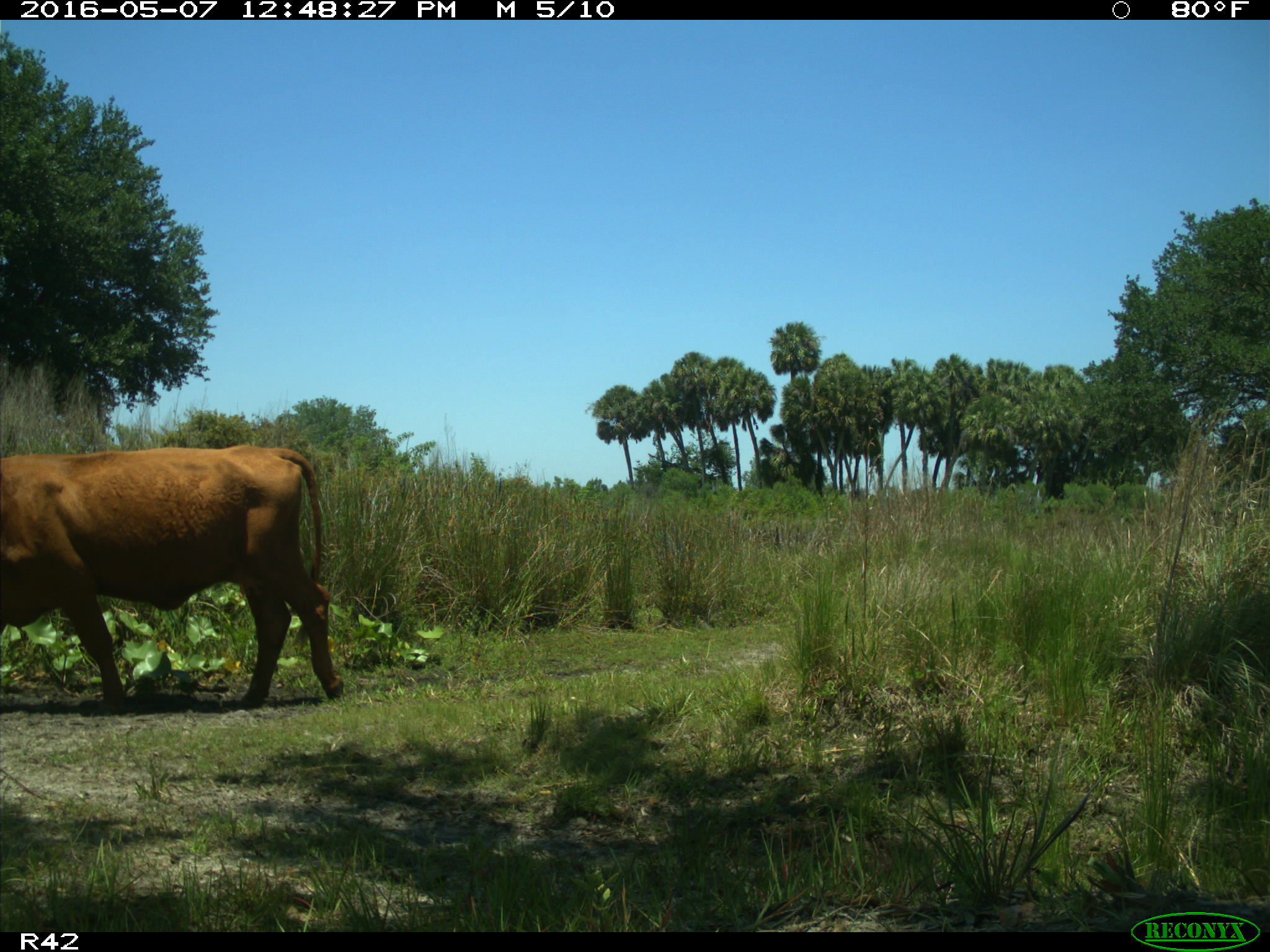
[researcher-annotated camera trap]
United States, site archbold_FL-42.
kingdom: Animalia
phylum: Chordata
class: Mammalia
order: Artiodactyla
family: Bovidae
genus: Bos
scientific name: Bos taurus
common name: domestic cow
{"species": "Bos taurus (domestic cow)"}